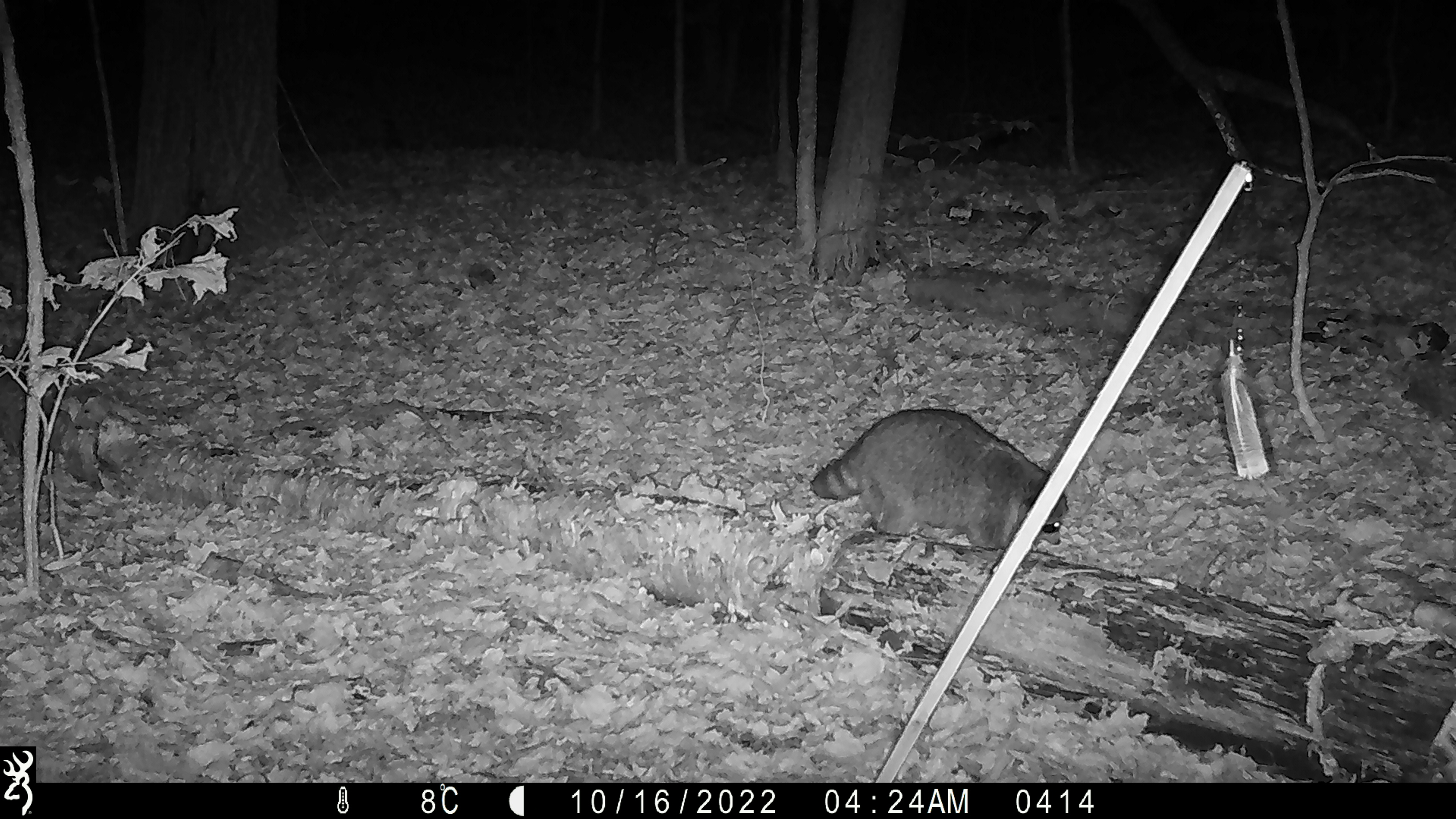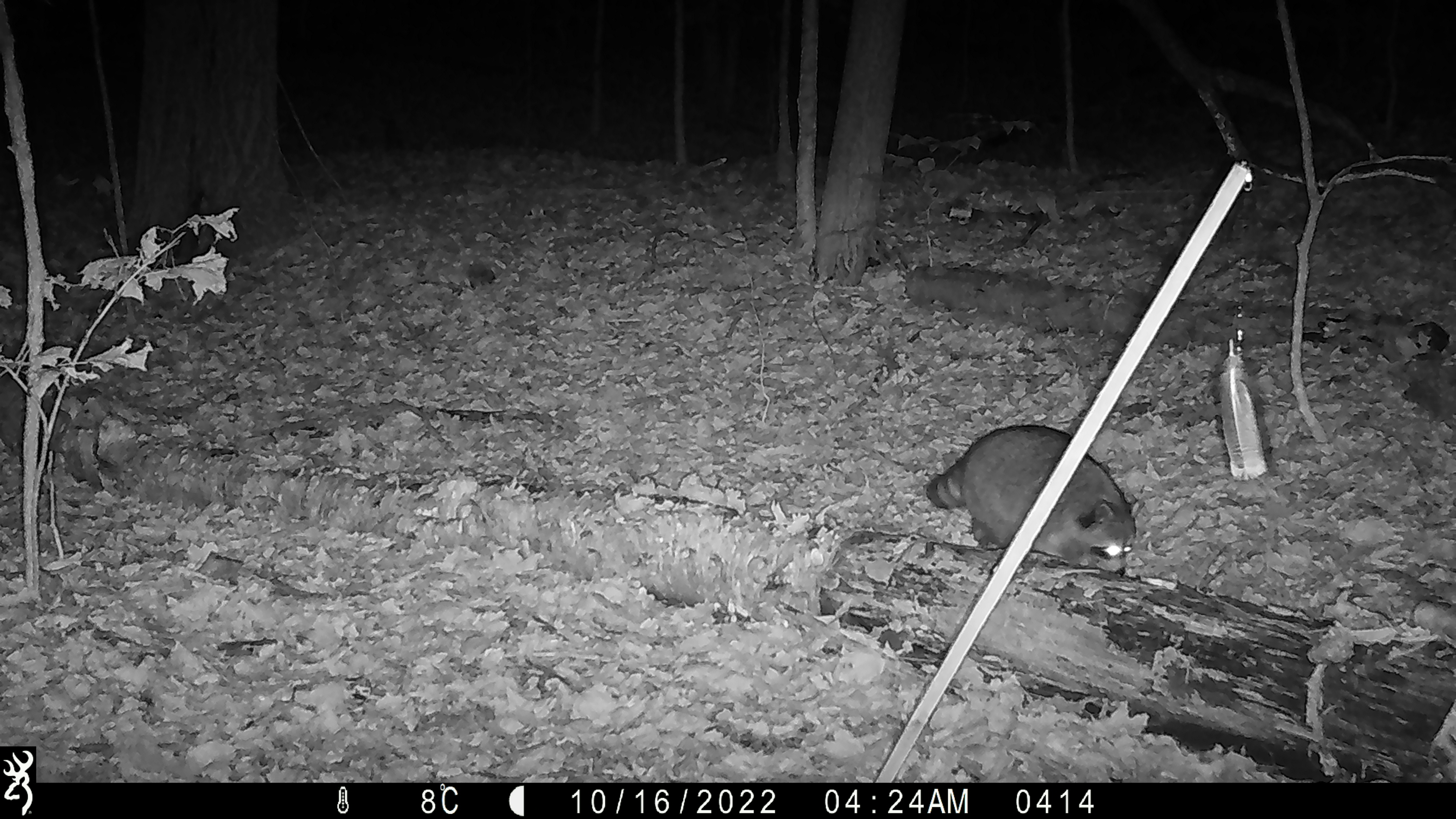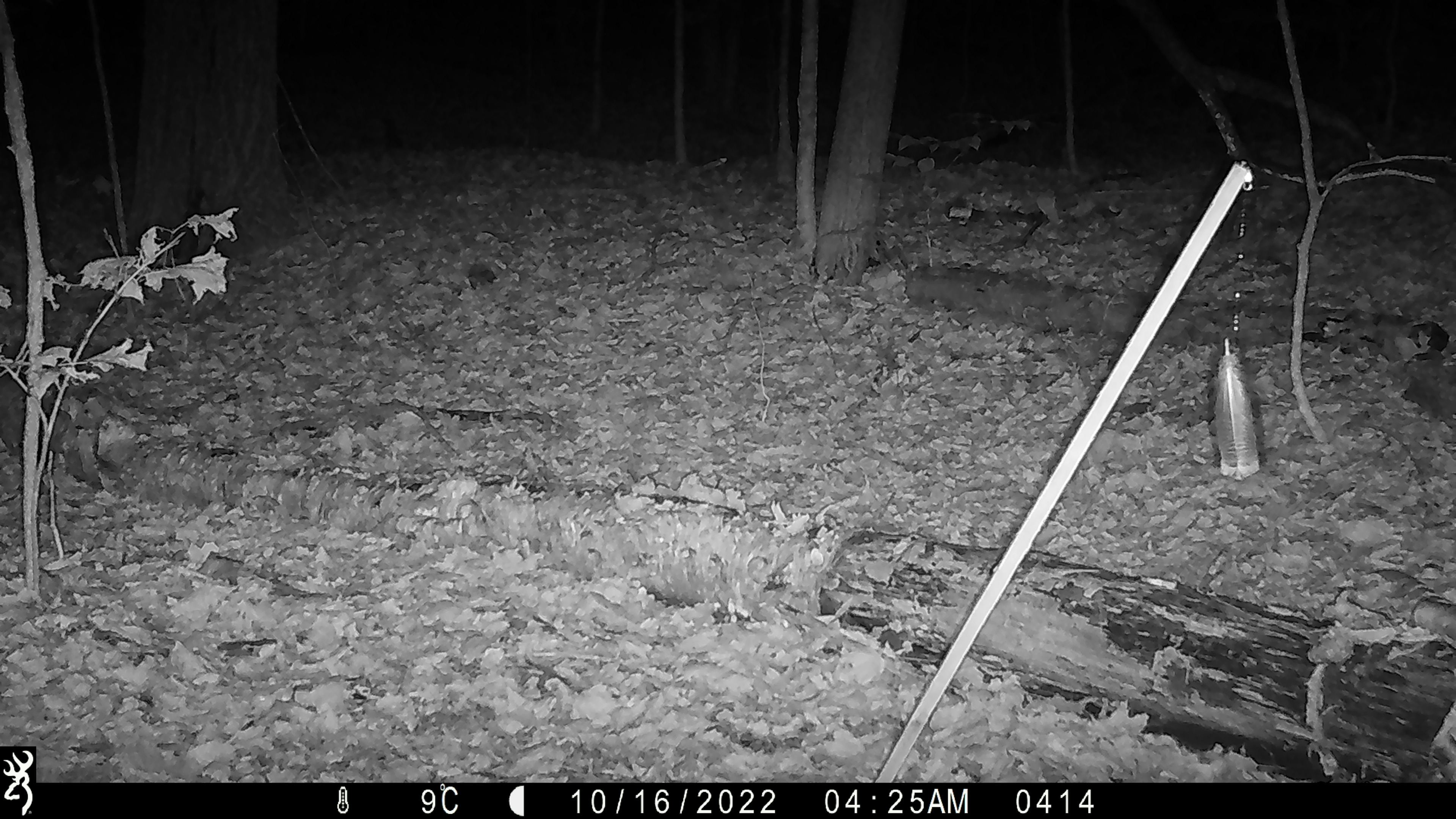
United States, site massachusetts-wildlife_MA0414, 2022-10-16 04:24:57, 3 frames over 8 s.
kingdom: Animalia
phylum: Chordata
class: Mammalia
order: Carnivora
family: Procyonidae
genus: Procyon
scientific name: Procyon lotor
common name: raccoon